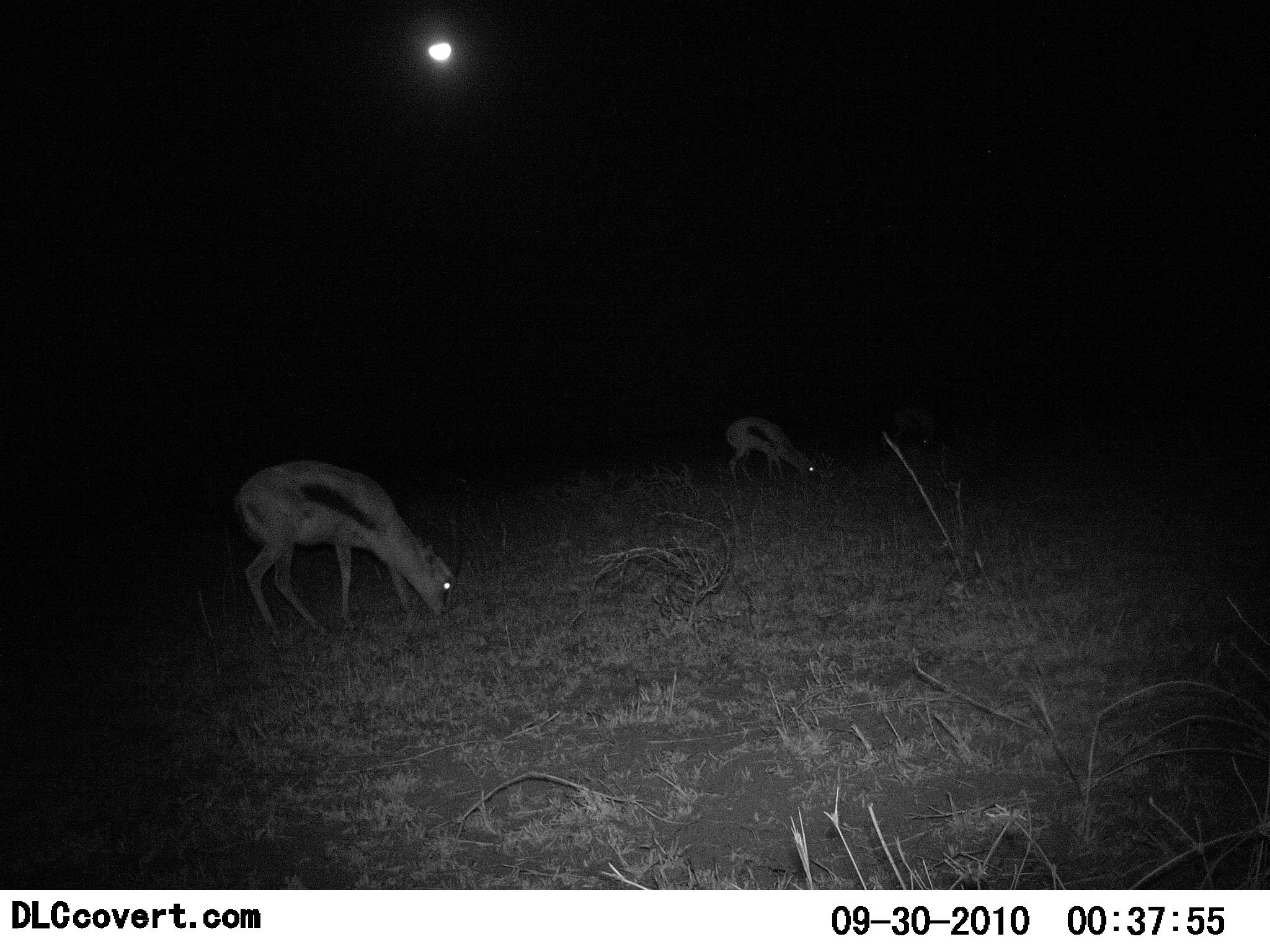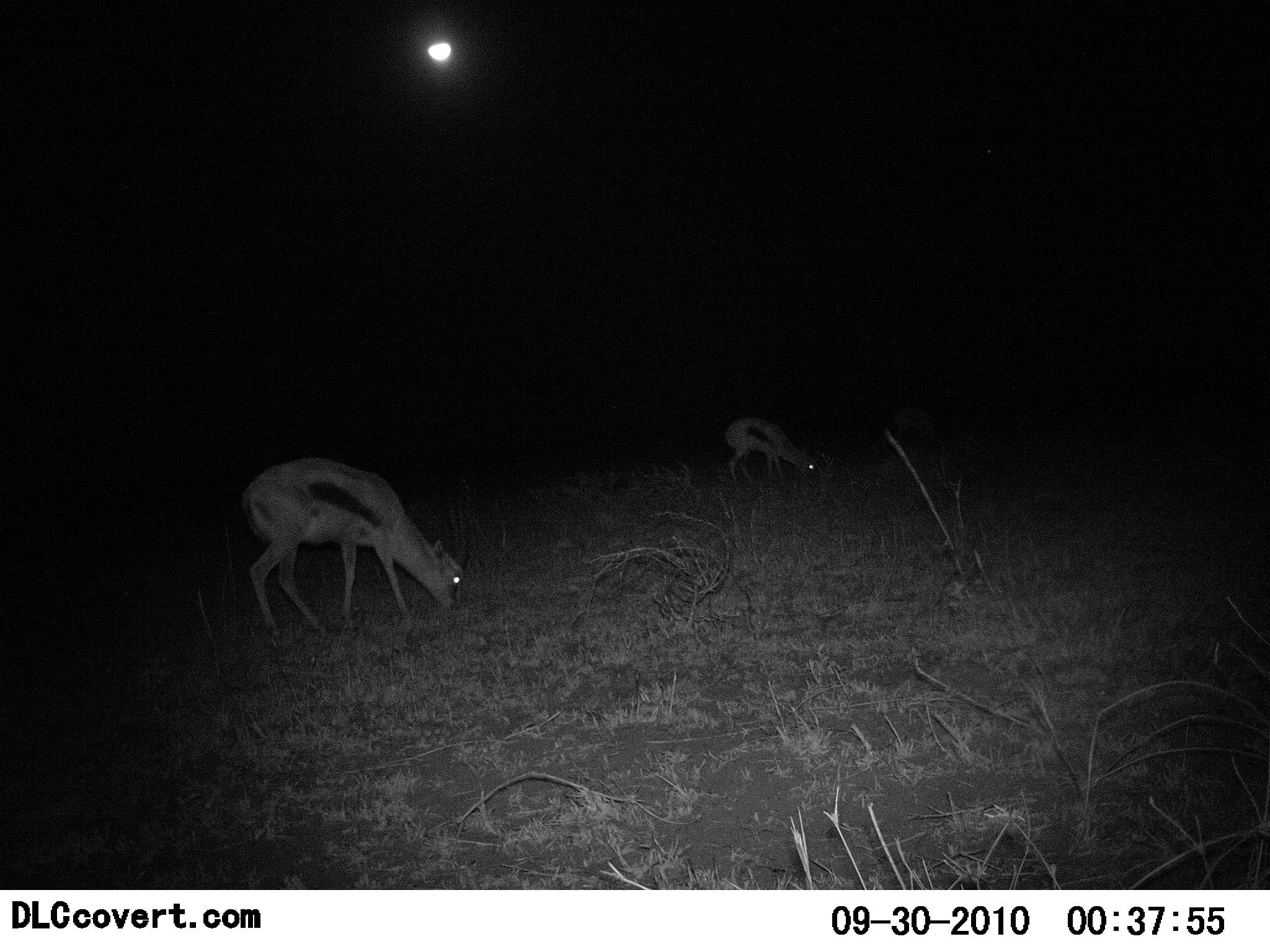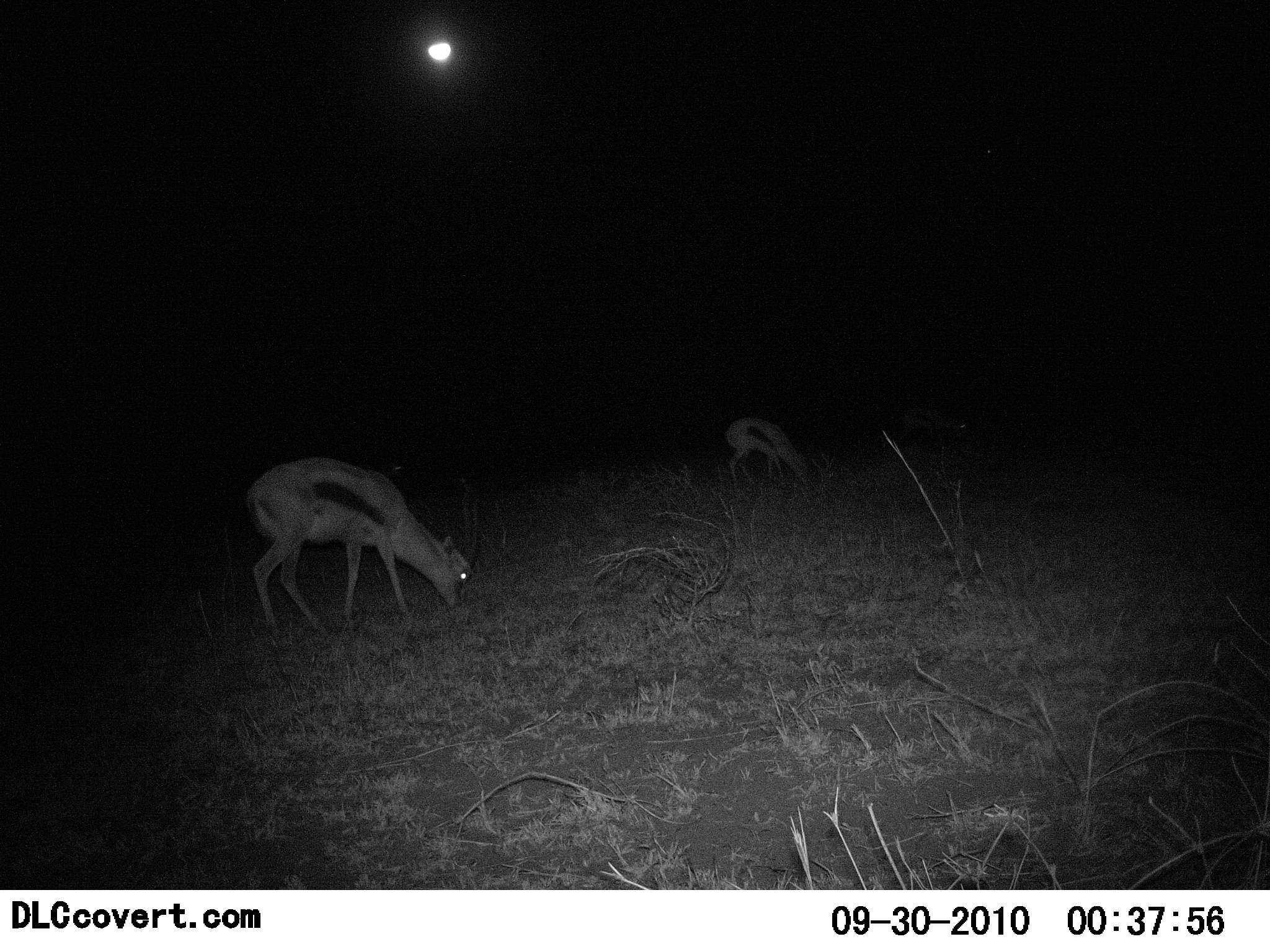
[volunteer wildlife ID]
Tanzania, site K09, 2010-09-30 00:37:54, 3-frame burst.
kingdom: Animalia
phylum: Chordata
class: Mammalia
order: Artiodactyla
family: Bovidae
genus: Eudorcas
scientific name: Eudorcas thomsonii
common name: thomson's gazelle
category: gazellethomsons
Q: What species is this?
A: Gazellethomsons (thomson's gazelle) (Eudorcas thomsonii).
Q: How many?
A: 2.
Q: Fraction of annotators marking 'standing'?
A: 17%.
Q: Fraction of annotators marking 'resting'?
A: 0%.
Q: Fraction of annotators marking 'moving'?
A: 0%.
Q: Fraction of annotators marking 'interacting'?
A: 0%.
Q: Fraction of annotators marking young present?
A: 8%.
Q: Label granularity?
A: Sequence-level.